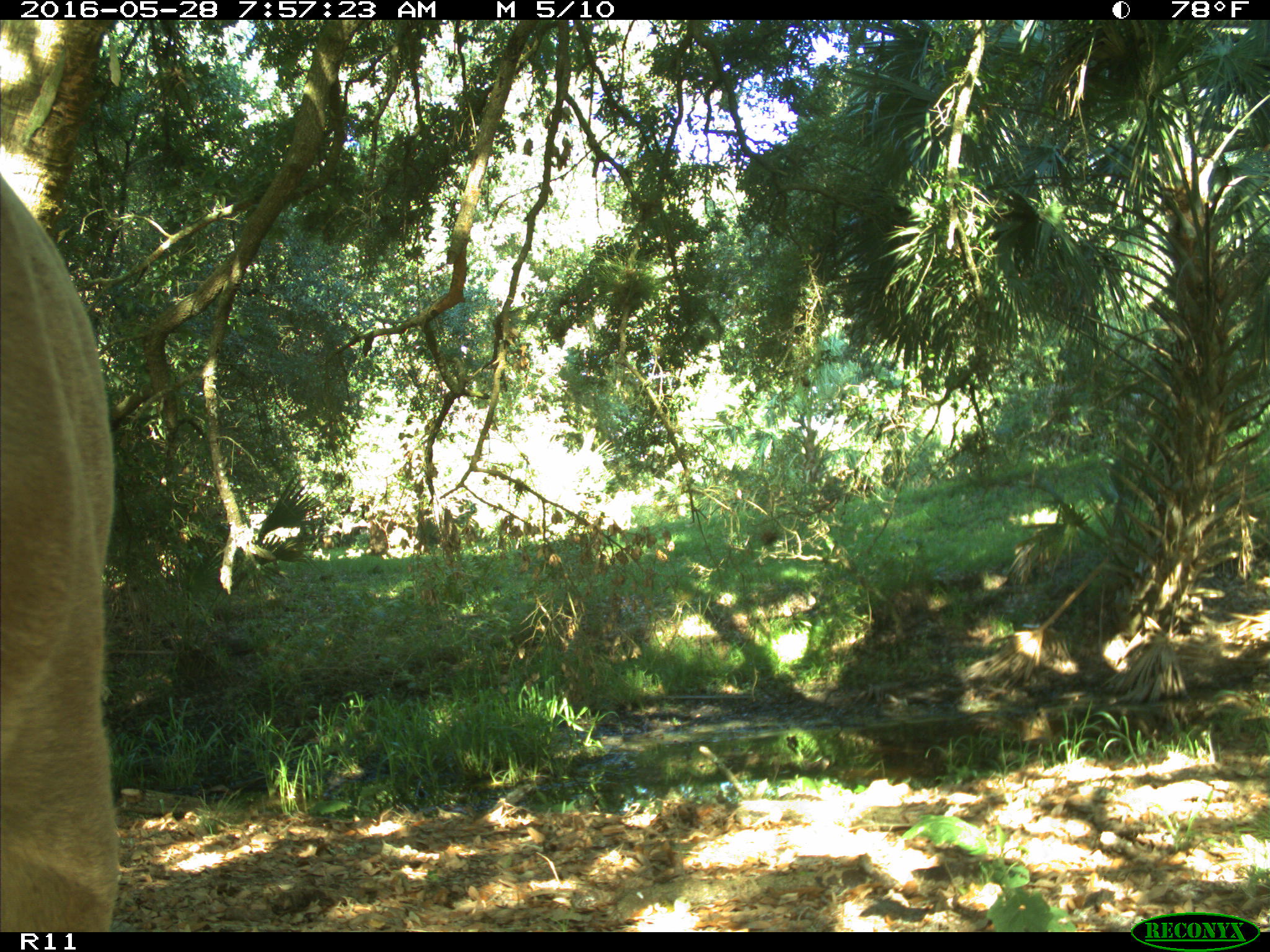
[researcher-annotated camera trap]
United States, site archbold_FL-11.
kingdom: Animalia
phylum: Chordata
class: Mammalia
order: Artiodactyla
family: Bovidae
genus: Bos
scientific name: Bos taurus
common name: domestic cow